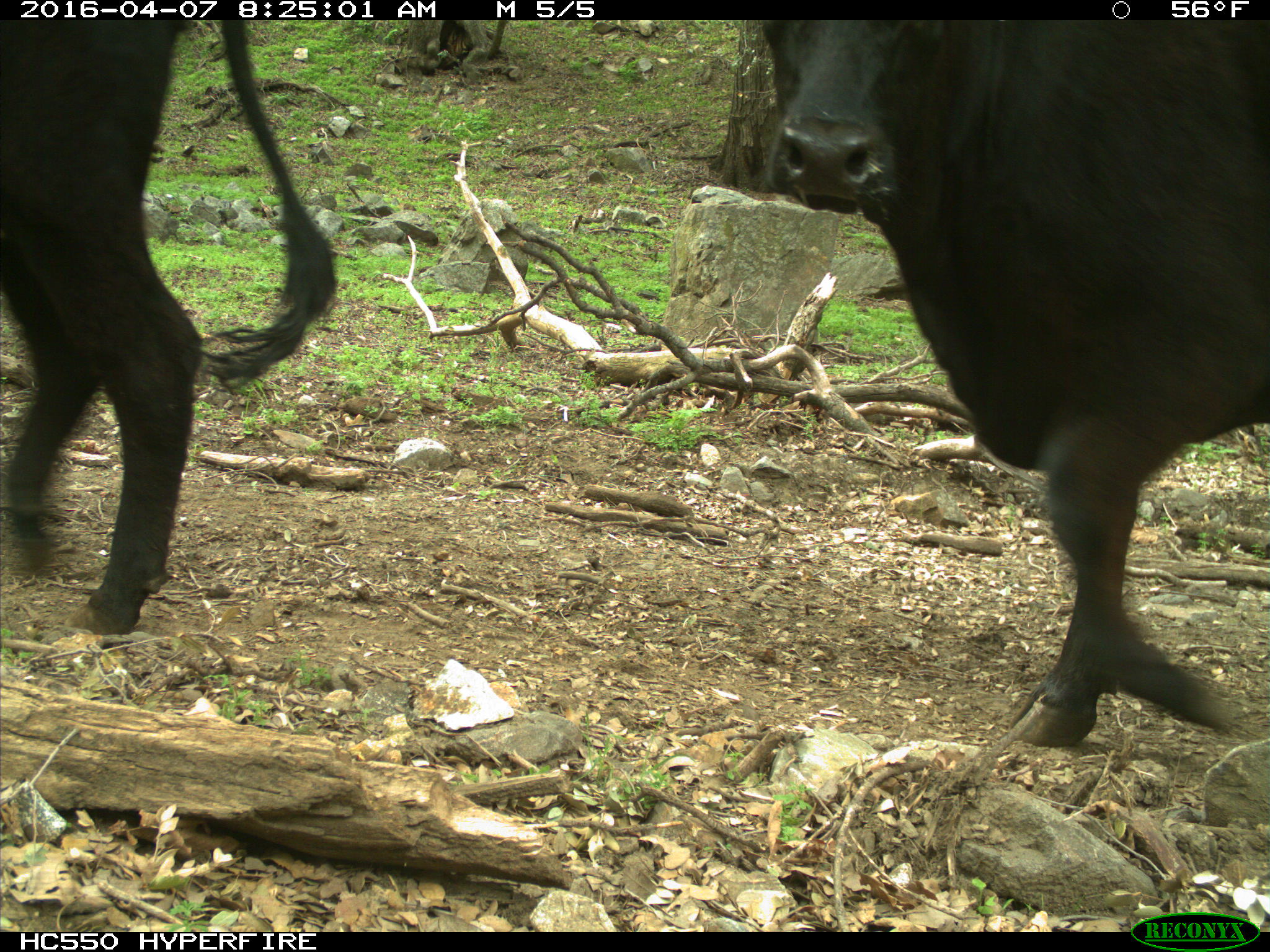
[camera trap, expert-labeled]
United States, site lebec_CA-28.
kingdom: Animalia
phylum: Chordata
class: Mammalia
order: Artiodactyla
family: Bovidae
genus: Bos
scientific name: Bos taurus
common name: domestic cow